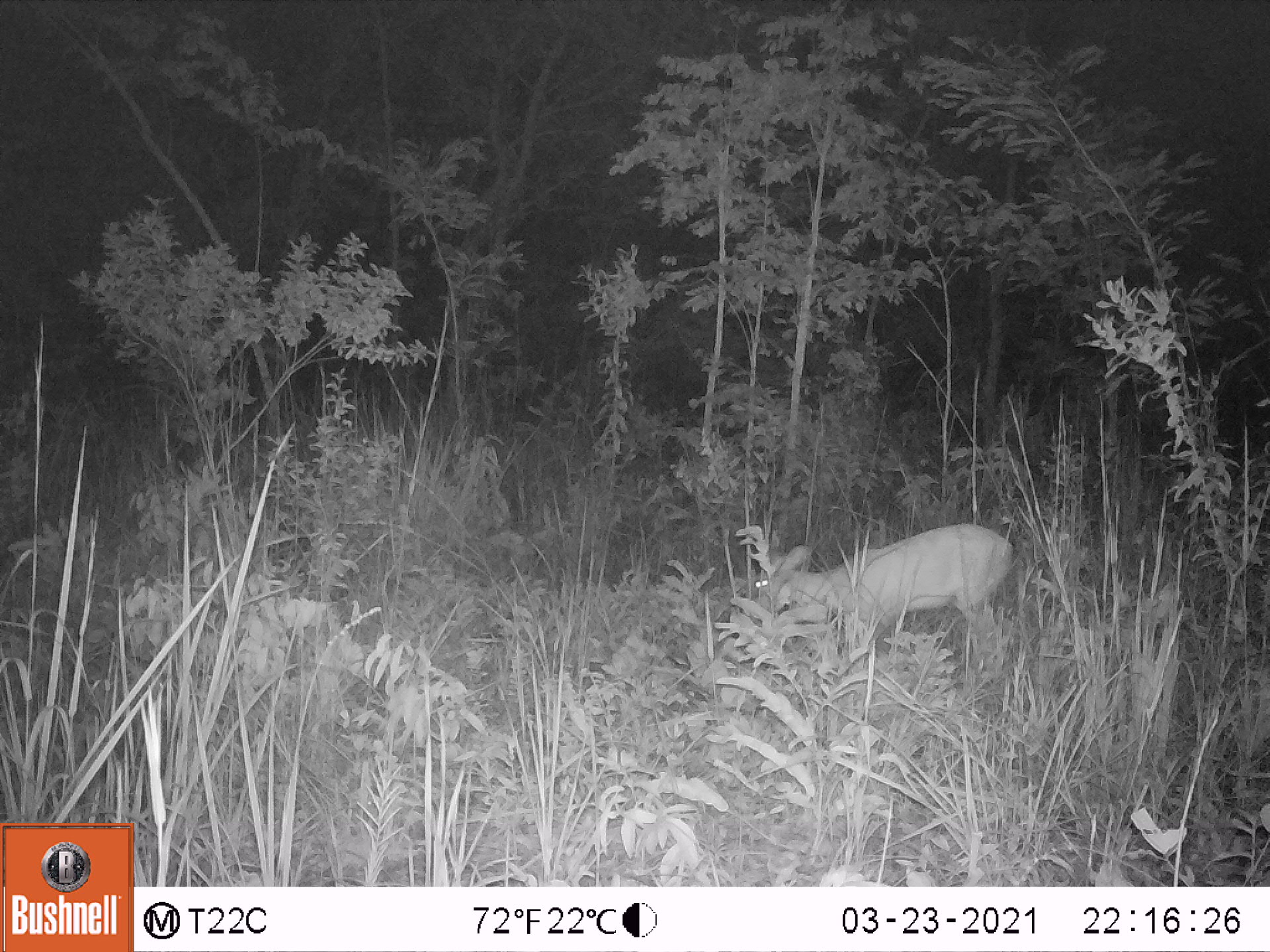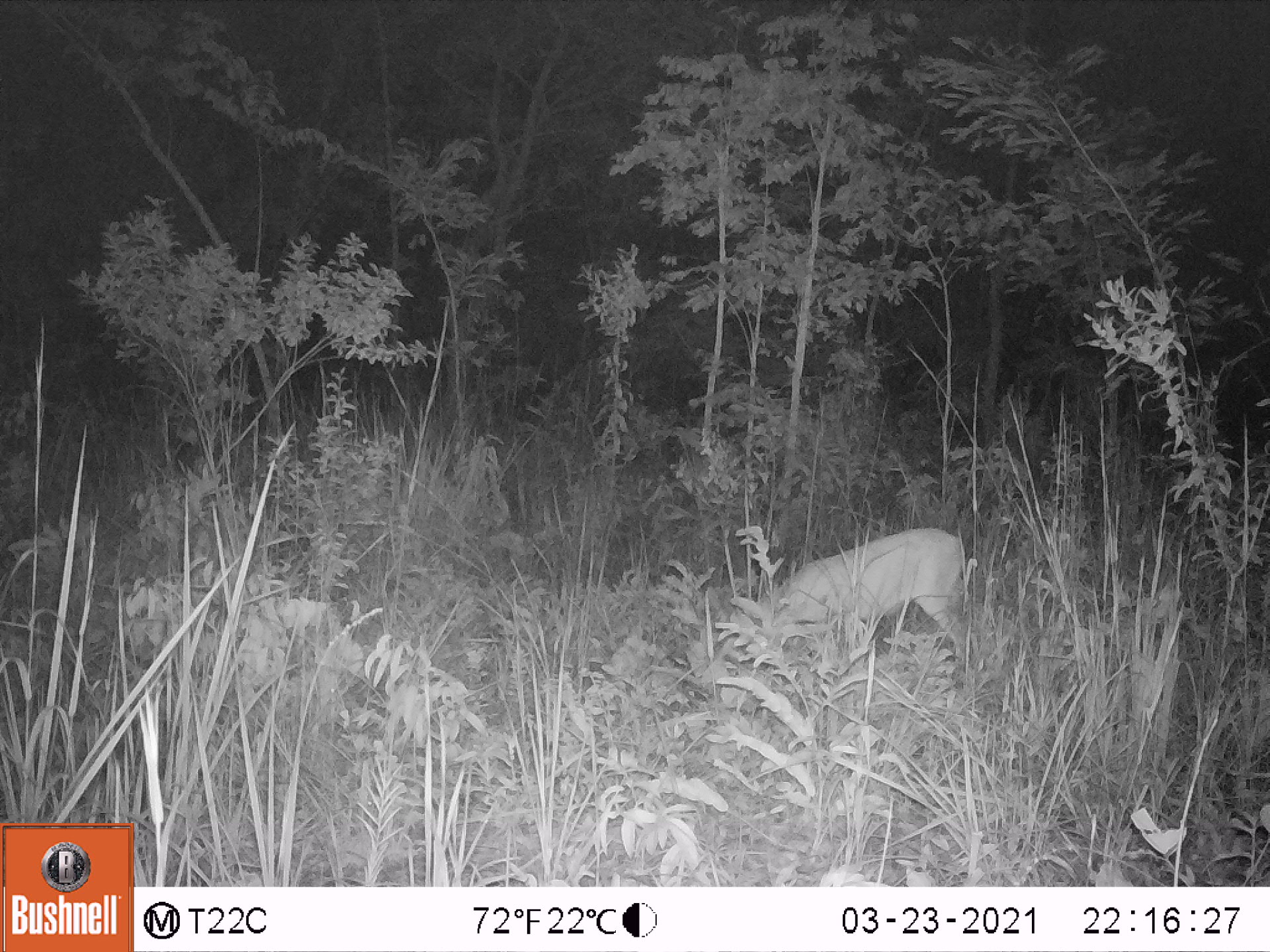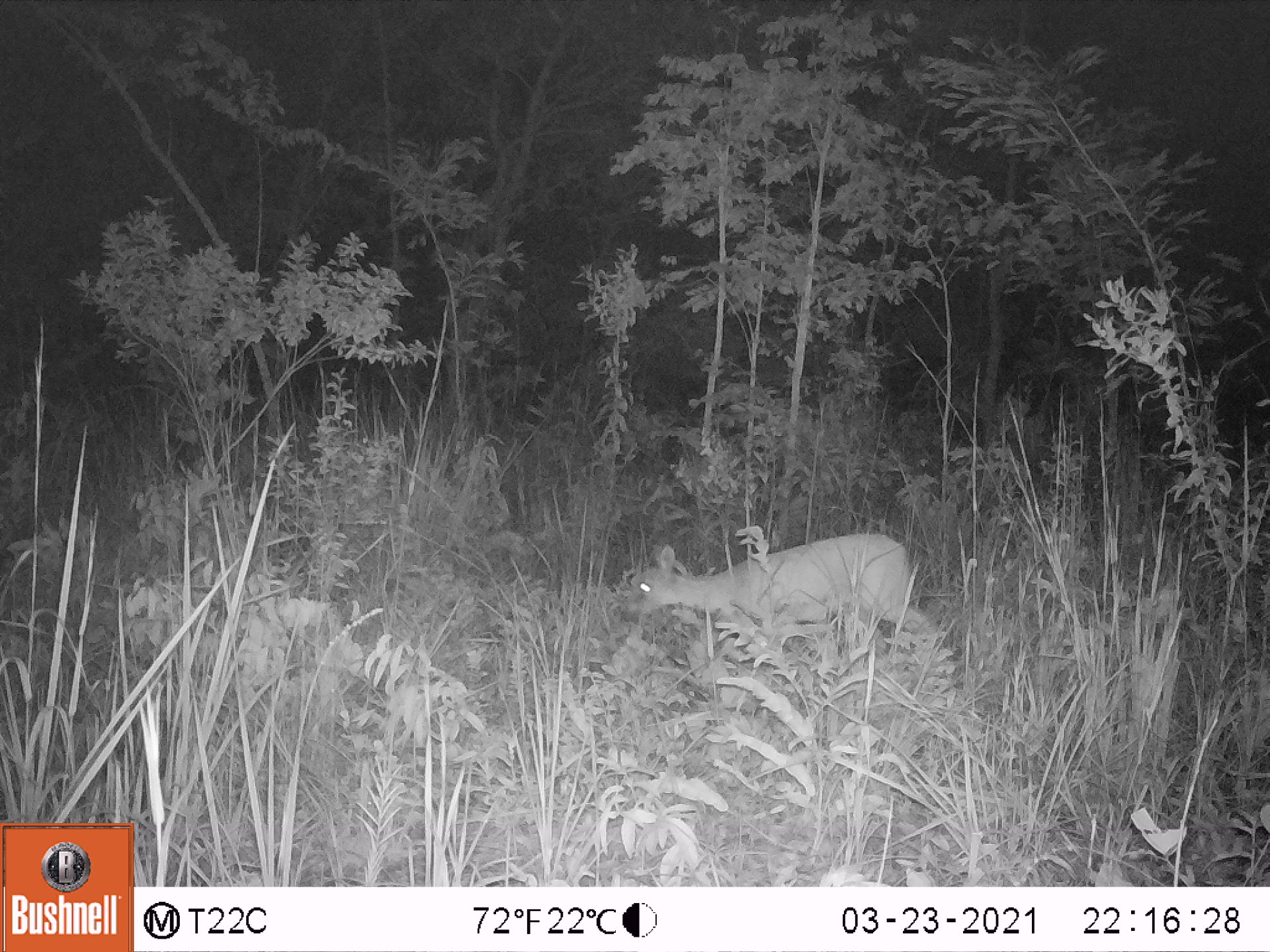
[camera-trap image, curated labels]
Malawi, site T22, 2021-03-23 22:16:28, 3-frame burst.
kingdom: Animalia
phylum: Chordata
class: Mammalia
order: Artiodactyla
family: Bovidae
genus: Sylvicapra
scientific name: Sylvicapra grimmia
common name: common duiker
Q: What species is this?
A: Common duiker (Sylvicapra grimmia).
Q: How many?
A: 1.